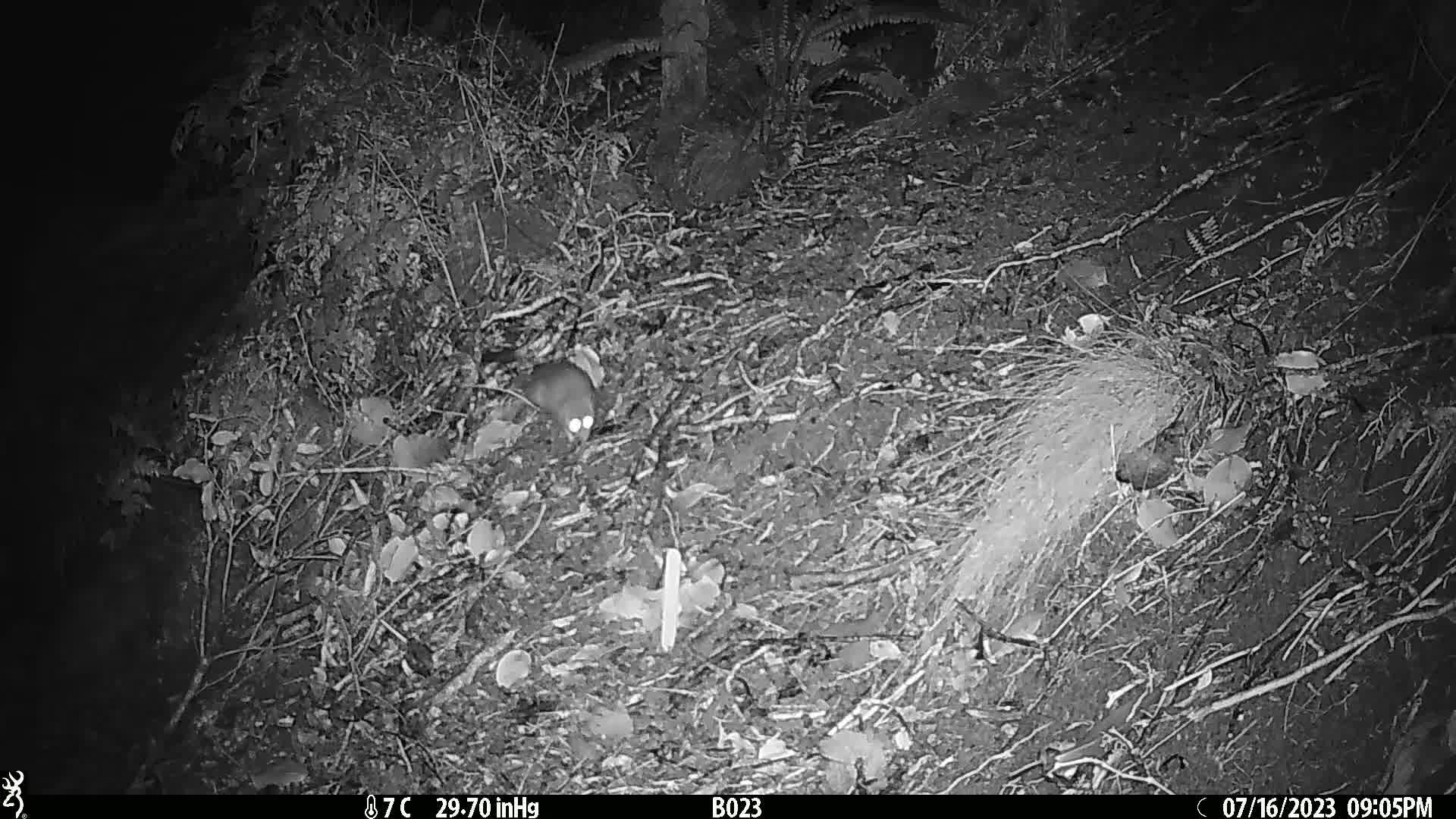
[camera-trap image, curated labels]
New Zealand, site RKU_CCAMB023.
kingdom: Animalia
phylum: Chordata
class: Mammalia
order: Rodentia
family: Muridae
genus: Rattus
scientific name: Rattus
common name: rat